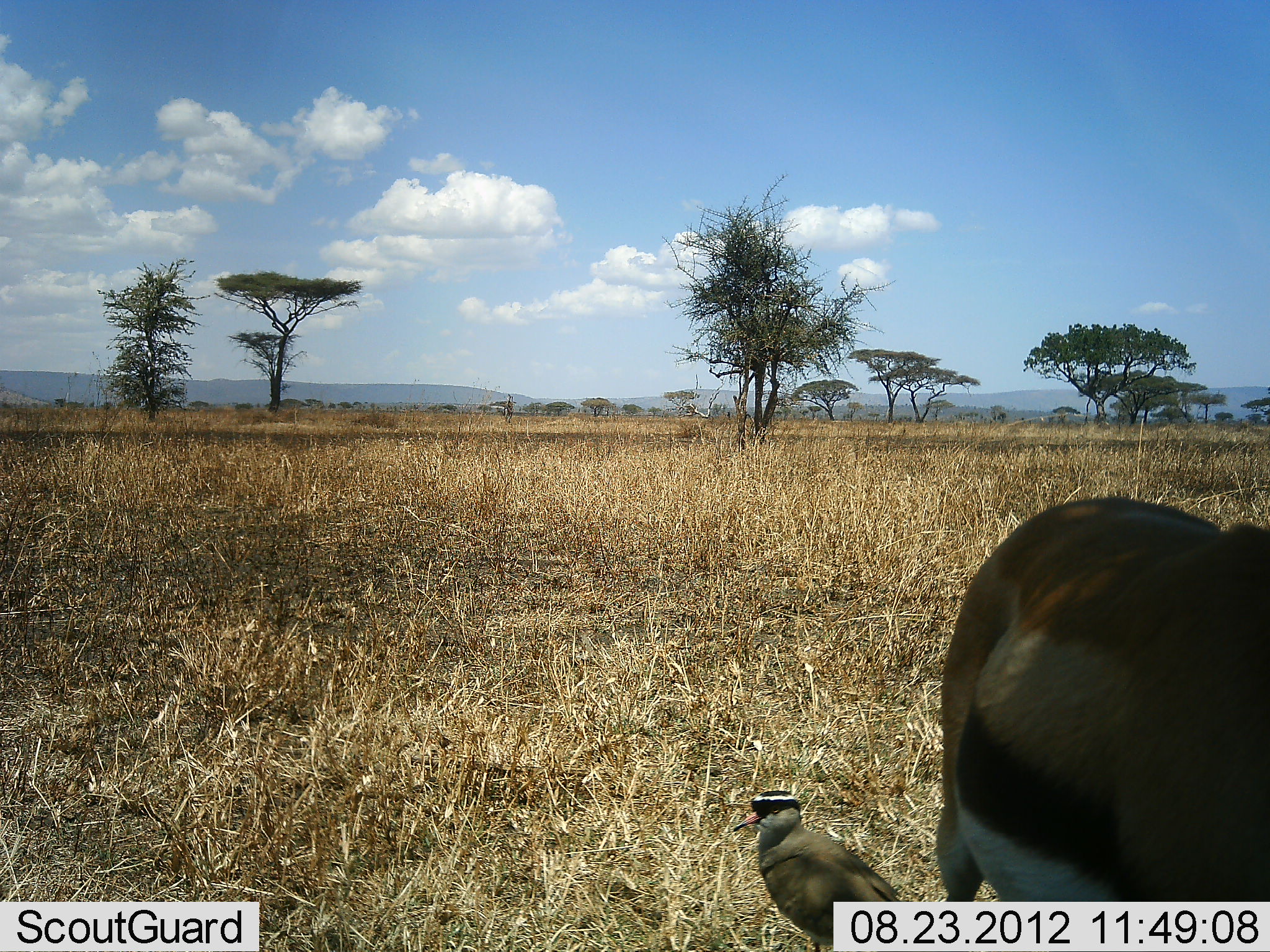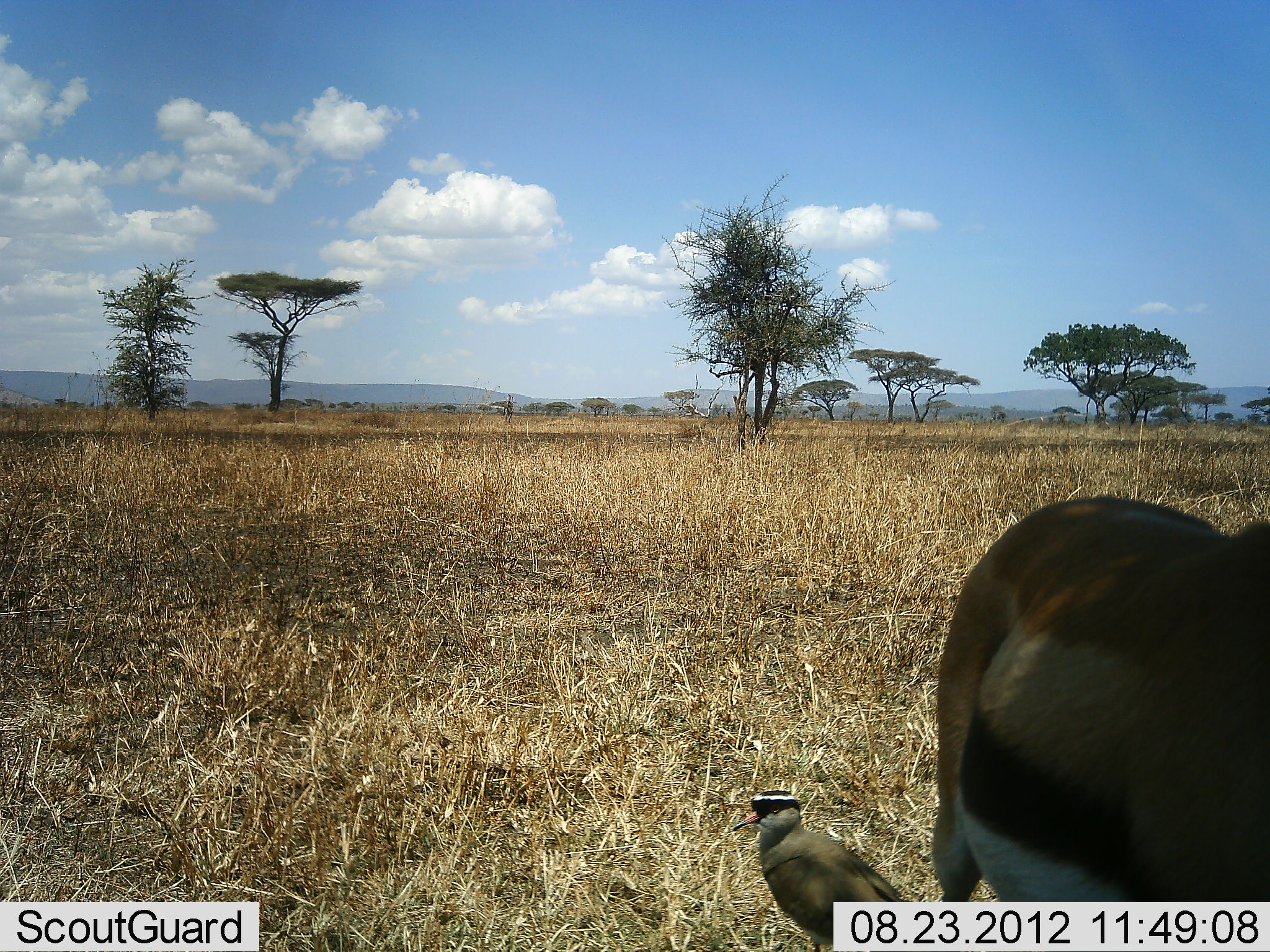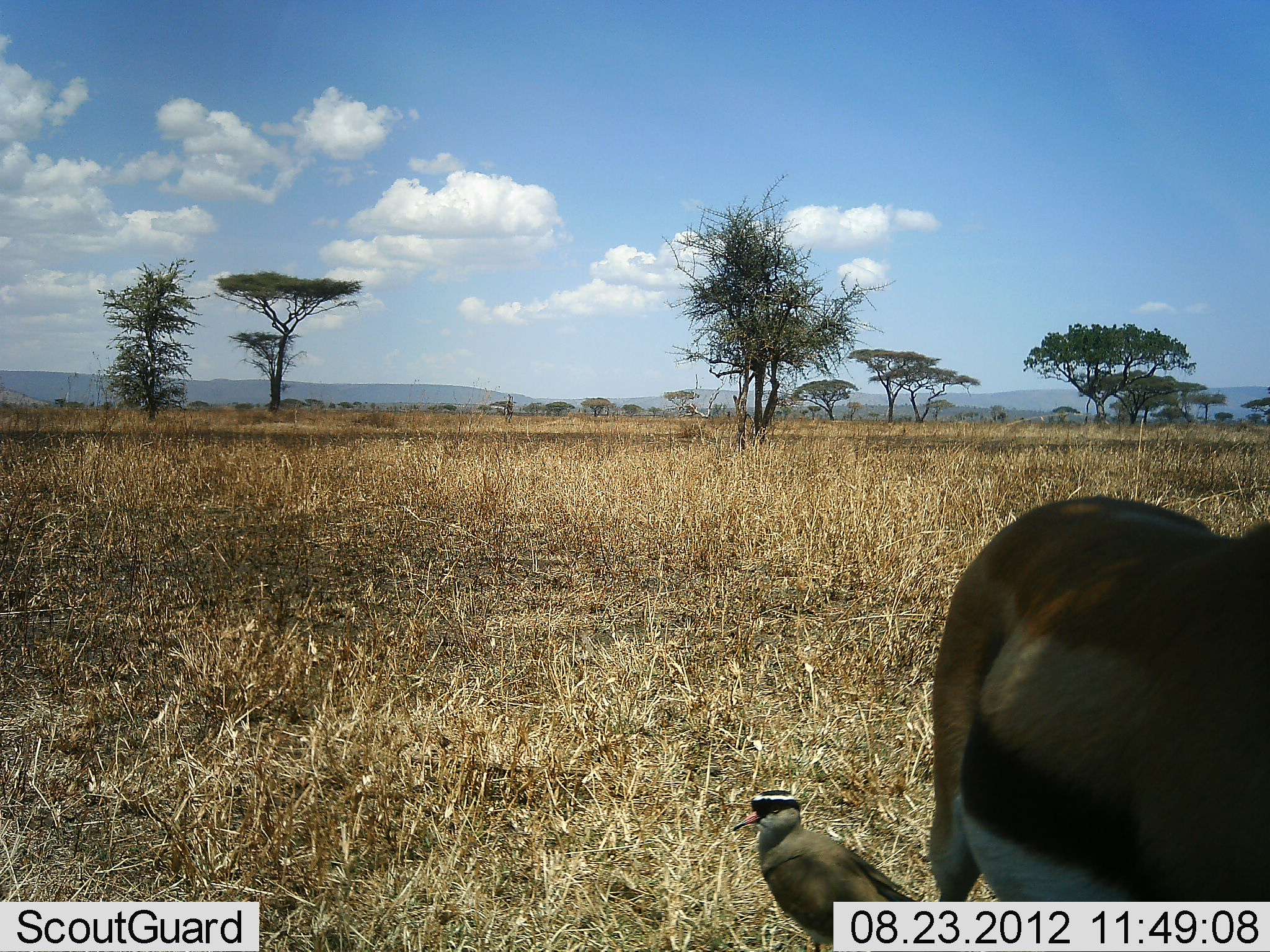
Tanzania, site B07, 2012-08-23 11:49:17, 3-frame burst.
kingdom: Animalia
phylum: Chordata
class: Mammalia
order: Artiodactyla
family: Bovidae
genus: Eudorcas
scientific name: Eudorcas thomsonii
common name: thomson's gazelle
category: gazellethomsons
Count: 1.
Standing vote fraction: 94%.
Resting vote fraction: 6%.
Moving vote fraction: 6%.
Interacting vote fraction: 0%.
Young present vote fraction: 0%.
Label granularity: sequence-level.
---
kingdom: Animalia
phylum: Chordata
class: Aves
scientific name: Aves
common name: bird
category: otherbird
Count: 1.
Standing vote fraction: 80%.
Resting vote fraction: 20%.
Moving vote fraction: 0%.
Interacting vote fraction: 0%.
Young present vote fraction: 0%.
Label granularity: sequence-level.